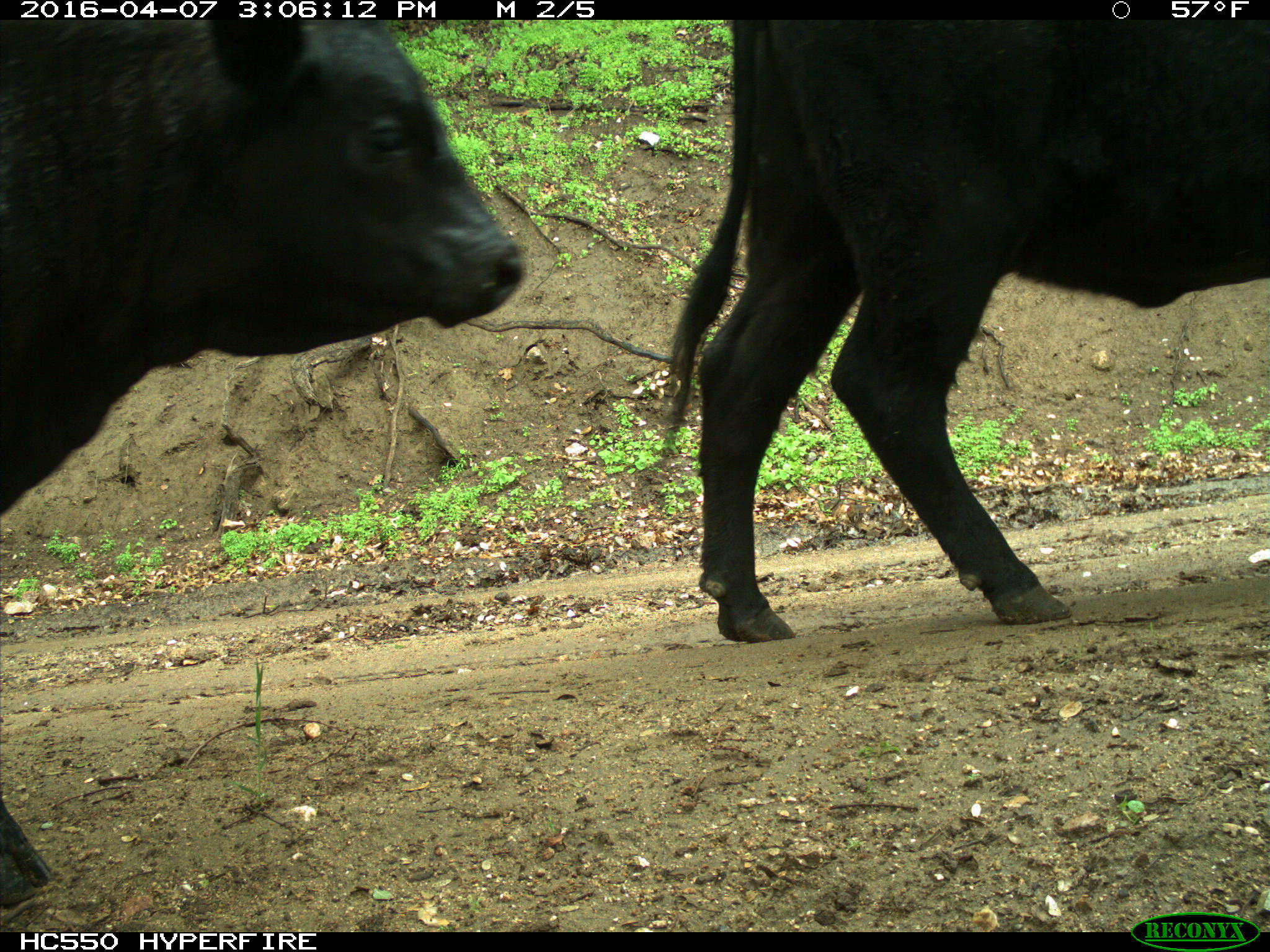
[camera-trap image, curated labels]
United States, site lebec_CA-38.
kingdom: Animalia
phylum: Chordata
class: Mammalia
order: Artiodactyla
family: Bovidae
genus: Bos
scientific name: Bos taurus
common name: domestic cow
Bos taurus (domestic cow).